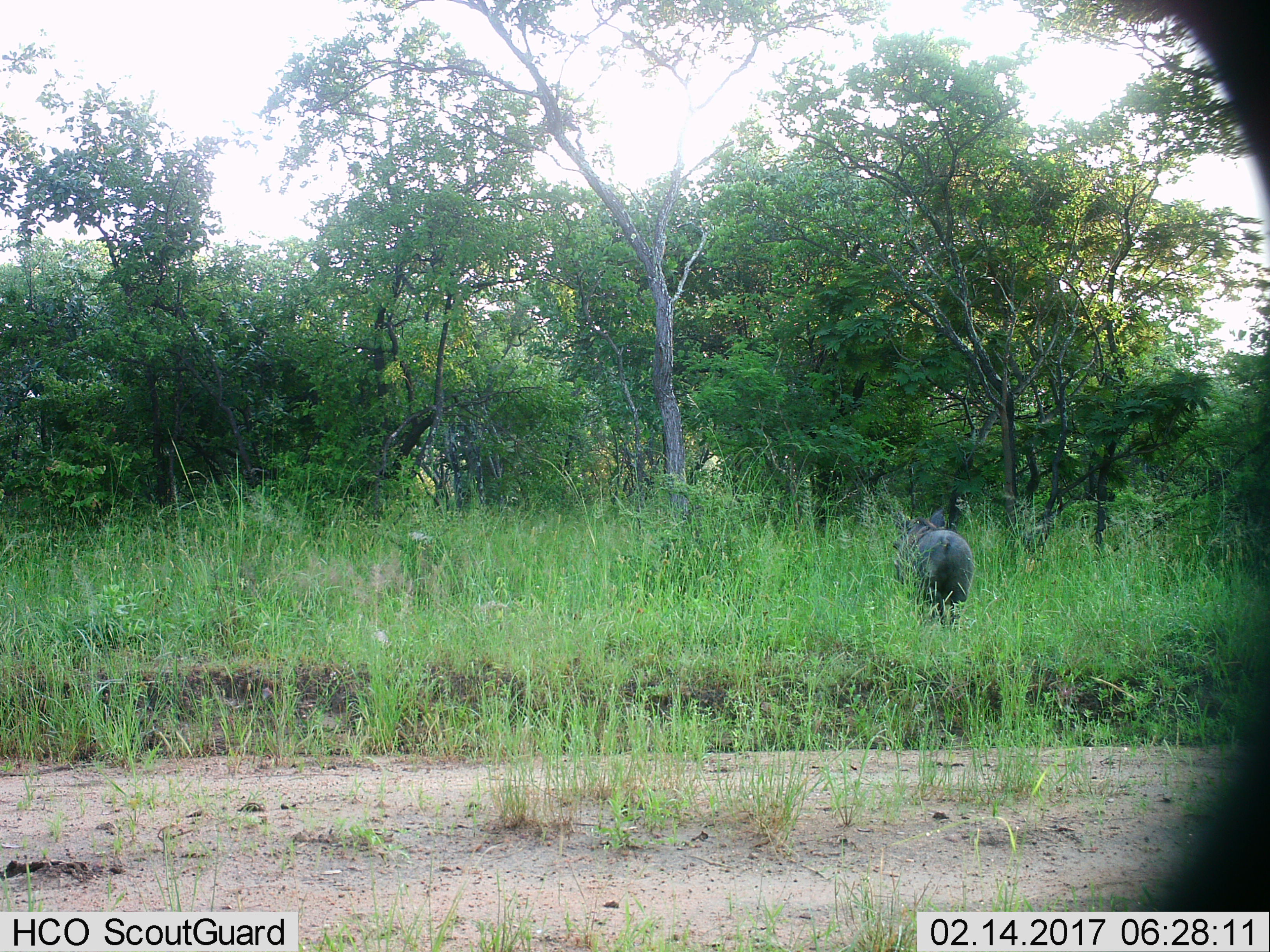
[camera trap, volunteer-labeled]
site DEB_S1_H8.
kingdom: Animalia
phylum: Chordata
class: Mammalia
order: Artiodactyla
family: Suidae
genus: Phacochoerus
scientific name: Phacochoerus africanus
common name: warthog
Warthog (Phacochoerus africanus), count 1. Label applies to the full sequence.